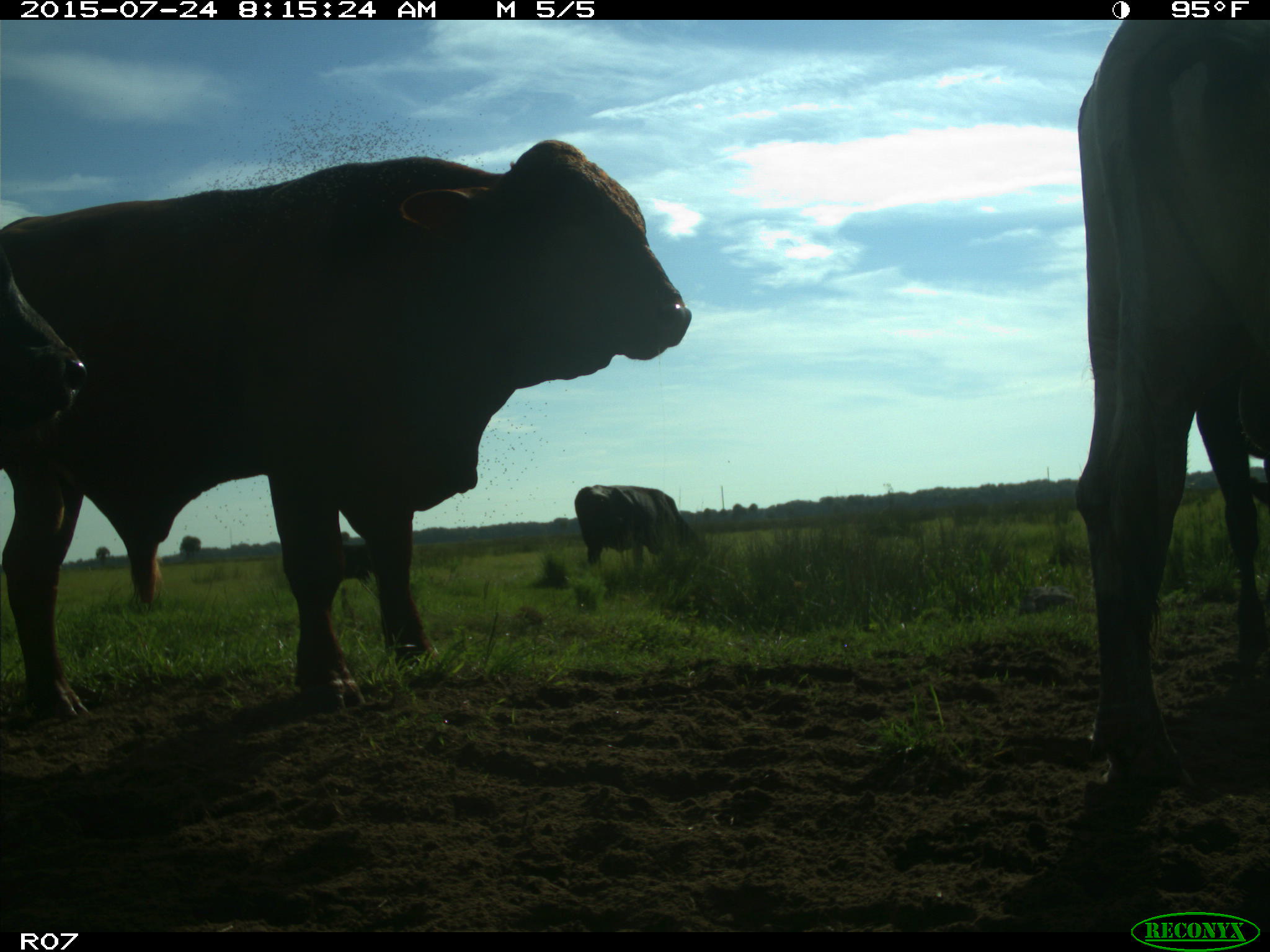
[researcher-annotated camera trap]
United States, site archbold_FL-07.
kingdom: Animalia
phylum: Chordata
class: Mammalia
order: Artiodactyla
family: Bovidae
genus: Bos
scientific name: Bos taurus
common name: domestic cow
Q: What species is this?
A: Bos taurus (domestic cow).